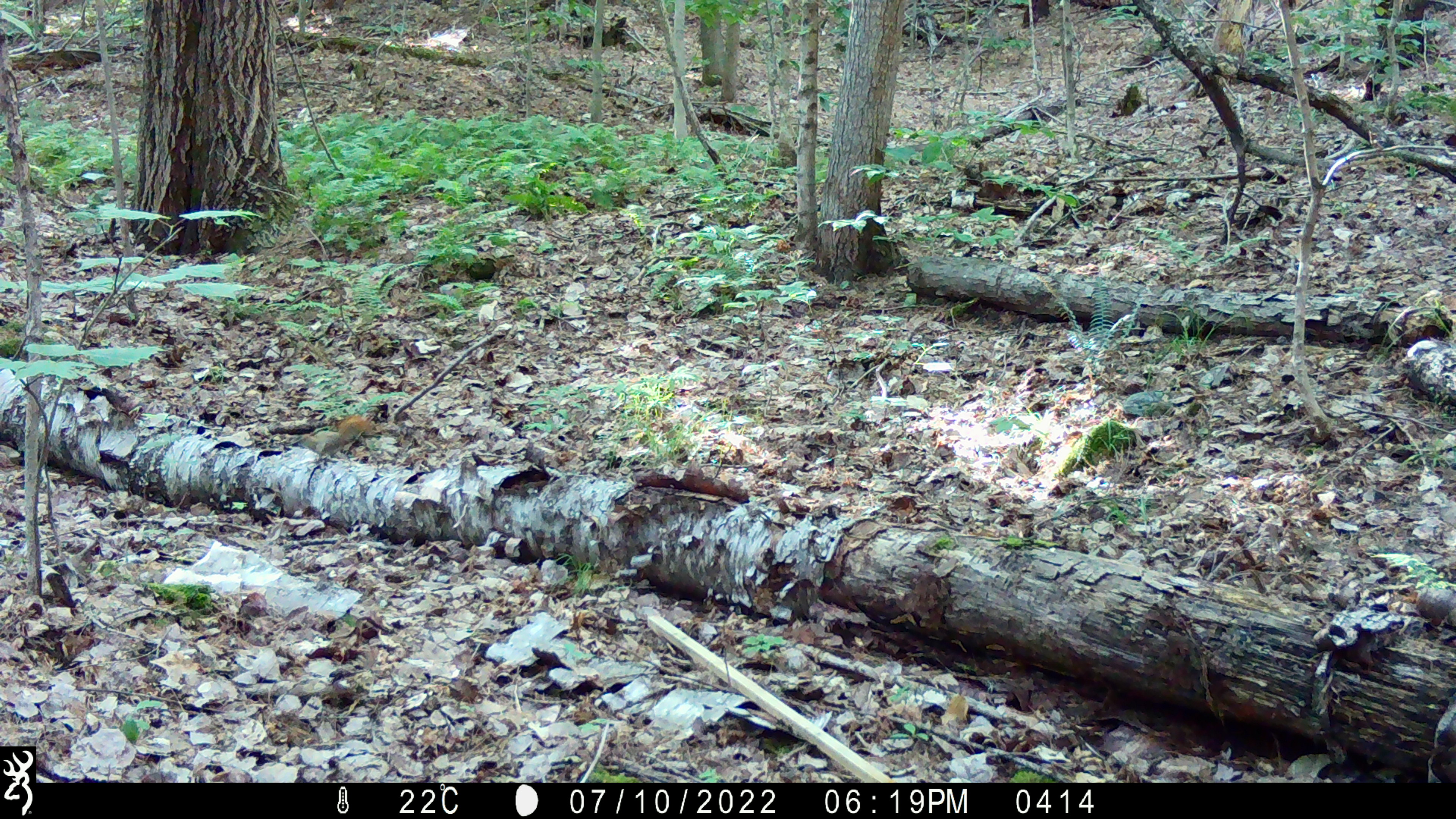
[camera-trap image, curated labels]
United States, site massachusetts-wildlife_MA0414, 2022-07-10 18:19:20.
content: unidentified animal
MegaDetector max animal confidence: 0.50